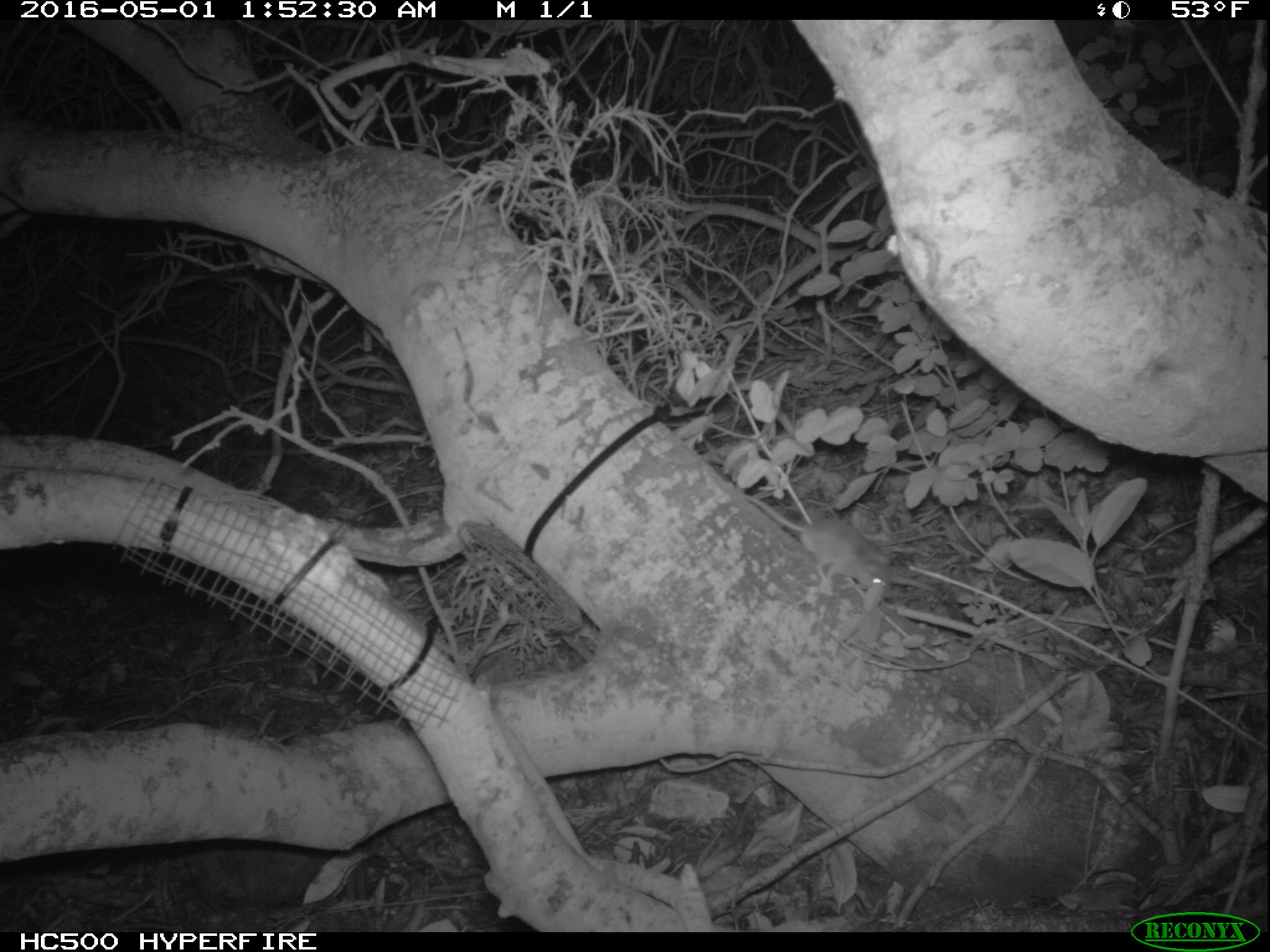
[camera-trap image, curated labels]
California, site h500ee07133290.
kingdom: Animalia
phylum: Chordata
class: Mammalia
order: Rodentia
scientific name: Rodentia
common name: rodent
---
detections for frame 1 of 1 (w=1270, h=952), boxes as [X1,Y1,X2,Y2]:
rodent: [739,490,892,595]